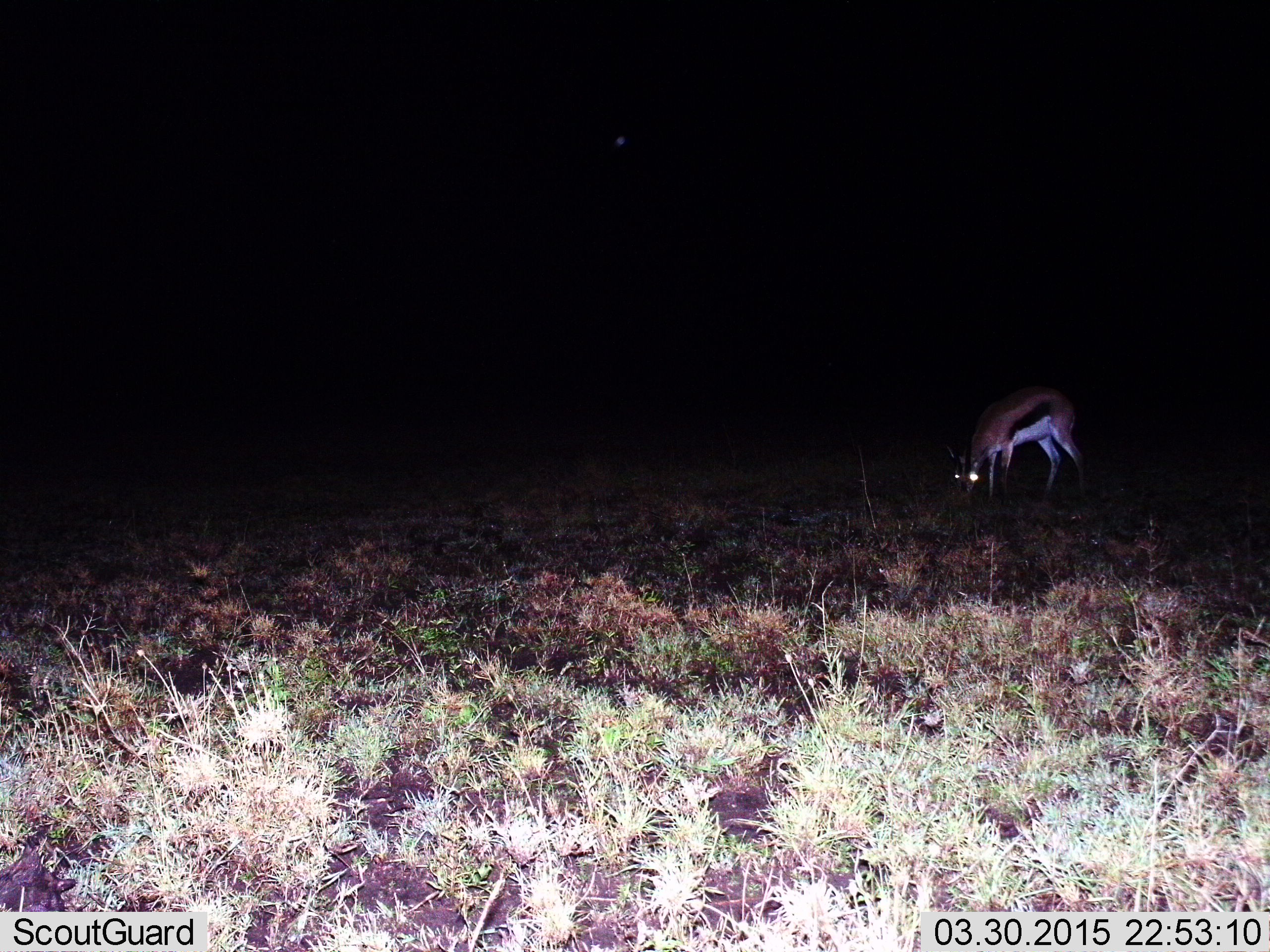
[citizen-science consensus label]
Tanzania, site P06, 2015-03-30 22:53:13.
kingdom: Animalia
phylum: Chordata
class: Mammalia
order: Artiodactyla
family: Bovidae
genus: Eudorcas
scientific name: Eudorcas thomsonii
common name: thomson's gazelle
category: gazellethomsons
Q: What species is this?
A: Gazellethomsons (thomson's gazelle) (Eudorcas thomsonii).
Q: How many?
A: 1.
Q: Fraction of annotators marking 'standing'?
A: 20%.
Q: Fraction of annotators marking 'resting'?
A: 0%.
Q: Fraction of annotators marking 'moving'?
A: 0%.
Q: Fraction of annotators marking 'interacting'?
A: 0%.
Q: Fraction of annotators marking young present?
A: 0%.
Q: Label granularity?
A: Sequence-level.